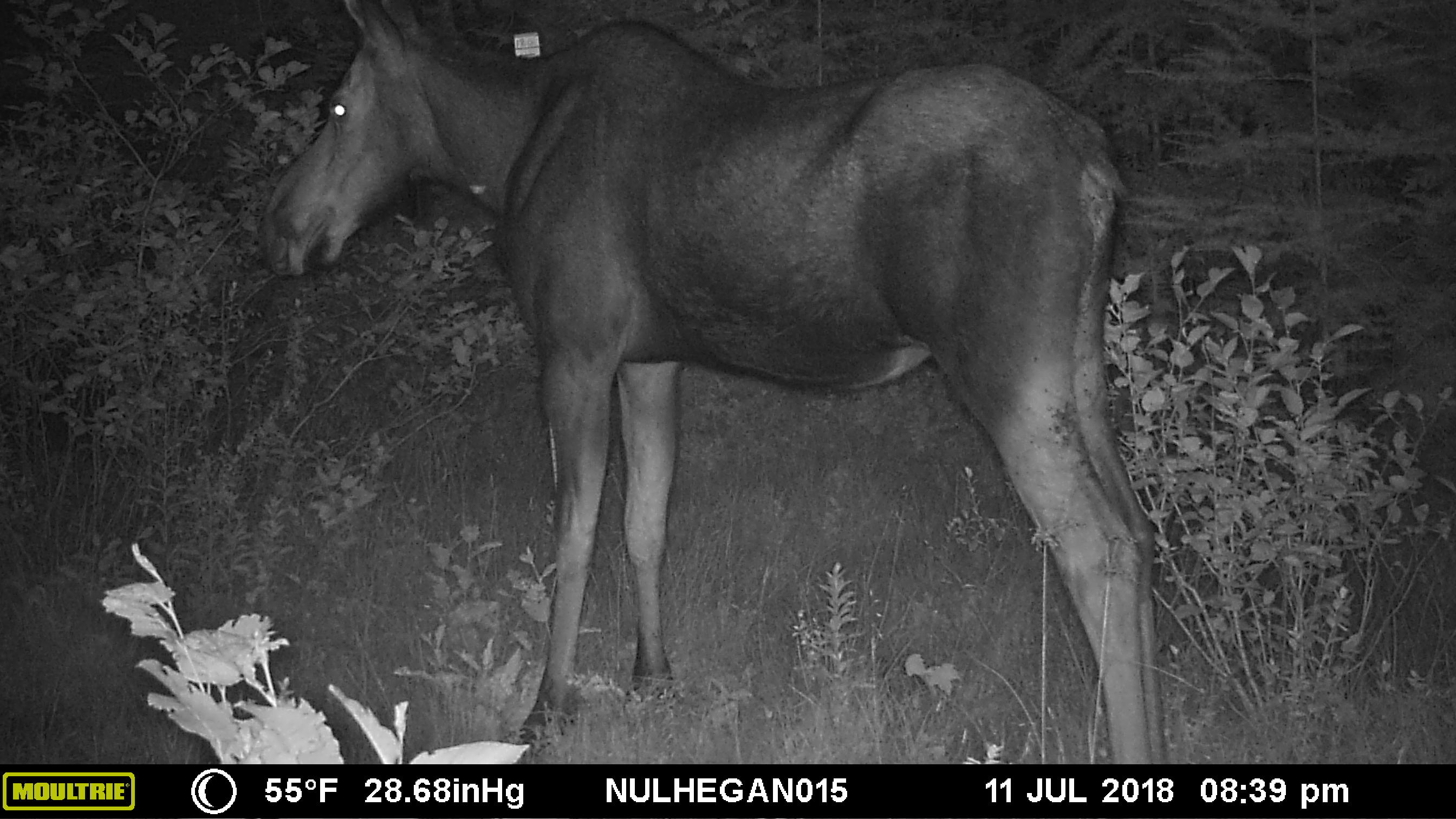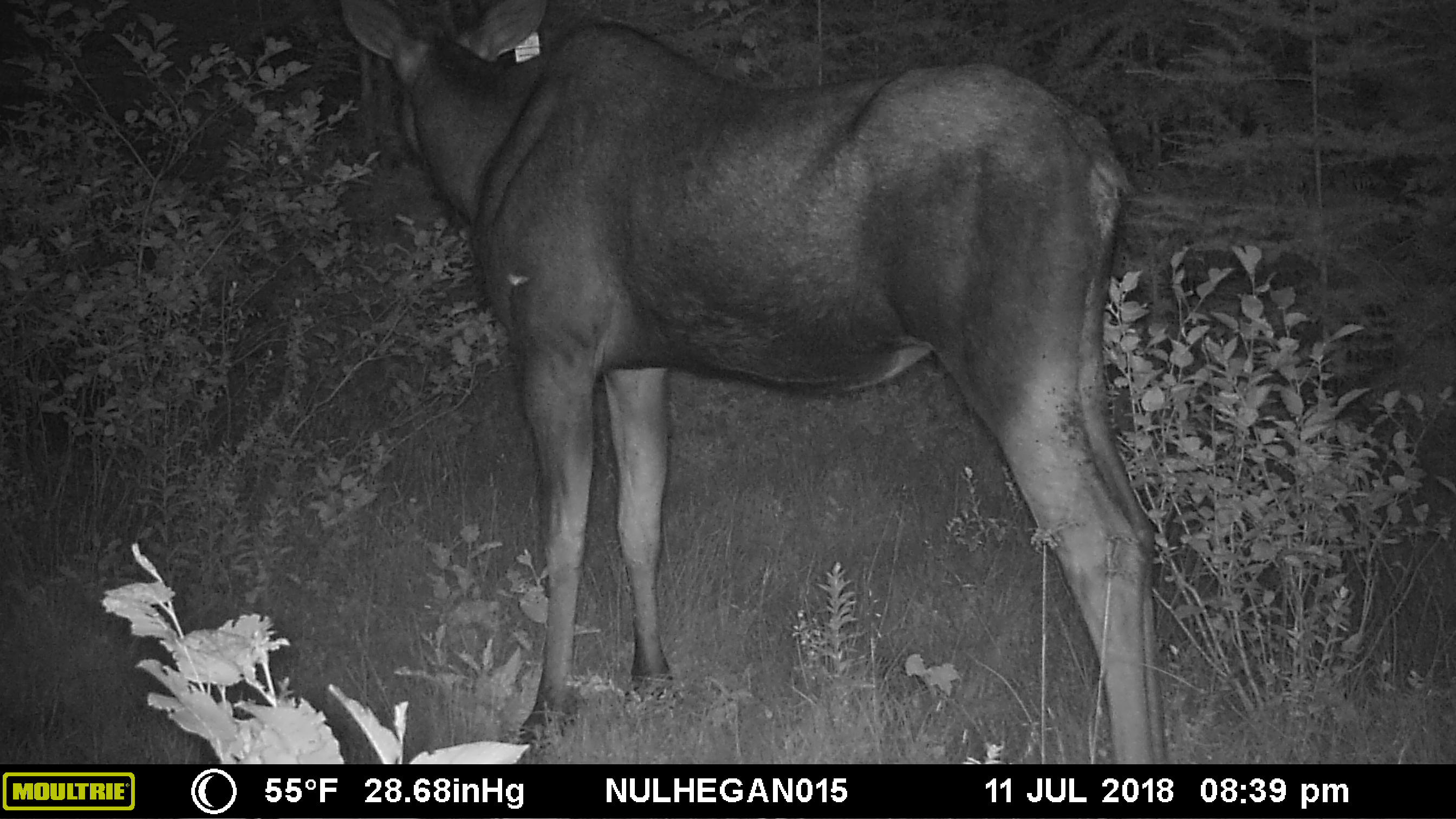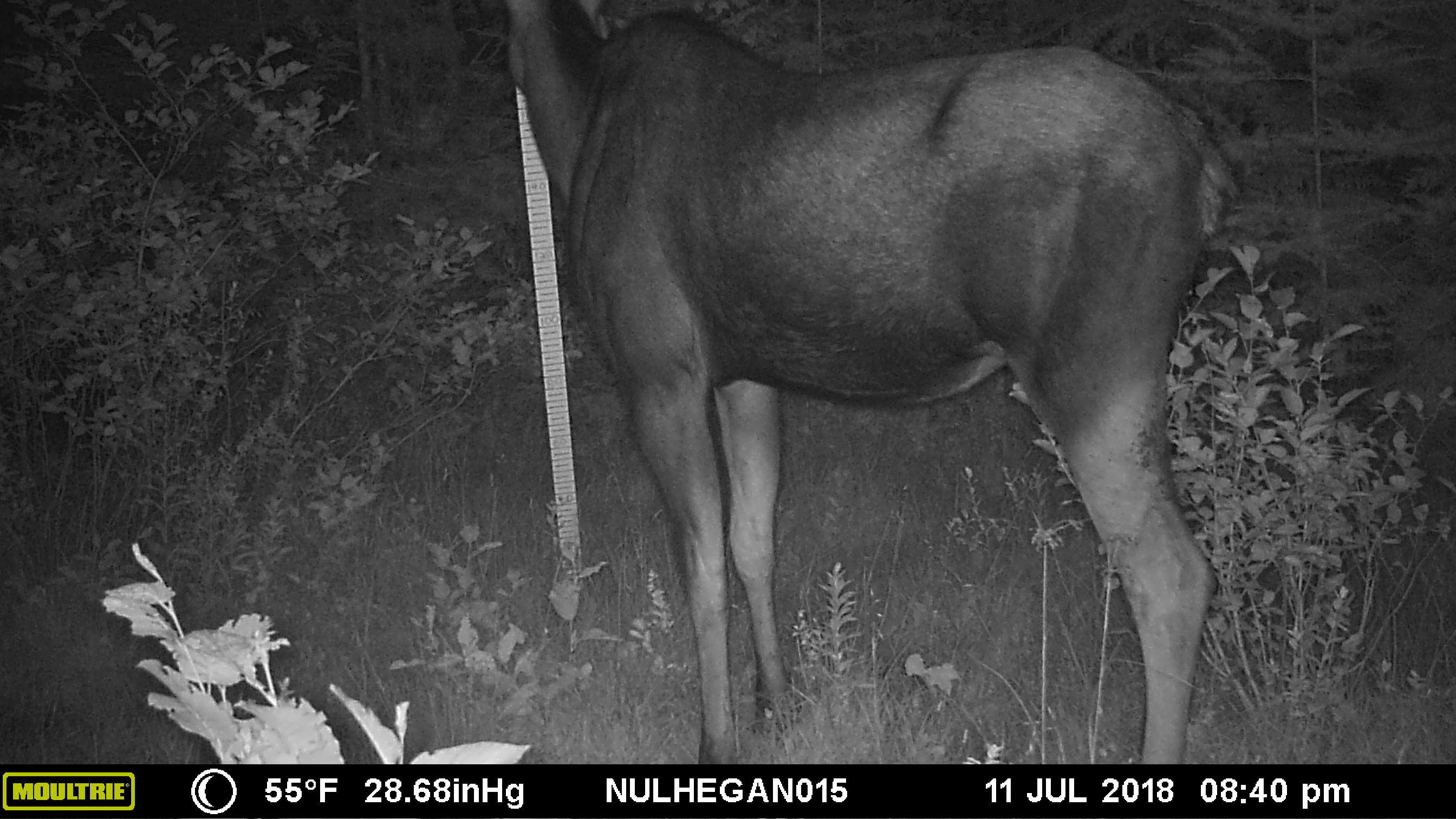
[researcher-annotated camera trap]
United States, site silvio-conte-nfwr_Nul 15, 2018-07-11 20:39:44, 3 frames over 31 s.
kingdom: Animalia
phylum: Chordata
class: Mammalia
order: Artiodactyla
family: Cervidae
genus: Alces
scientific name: Alces alces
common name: moose